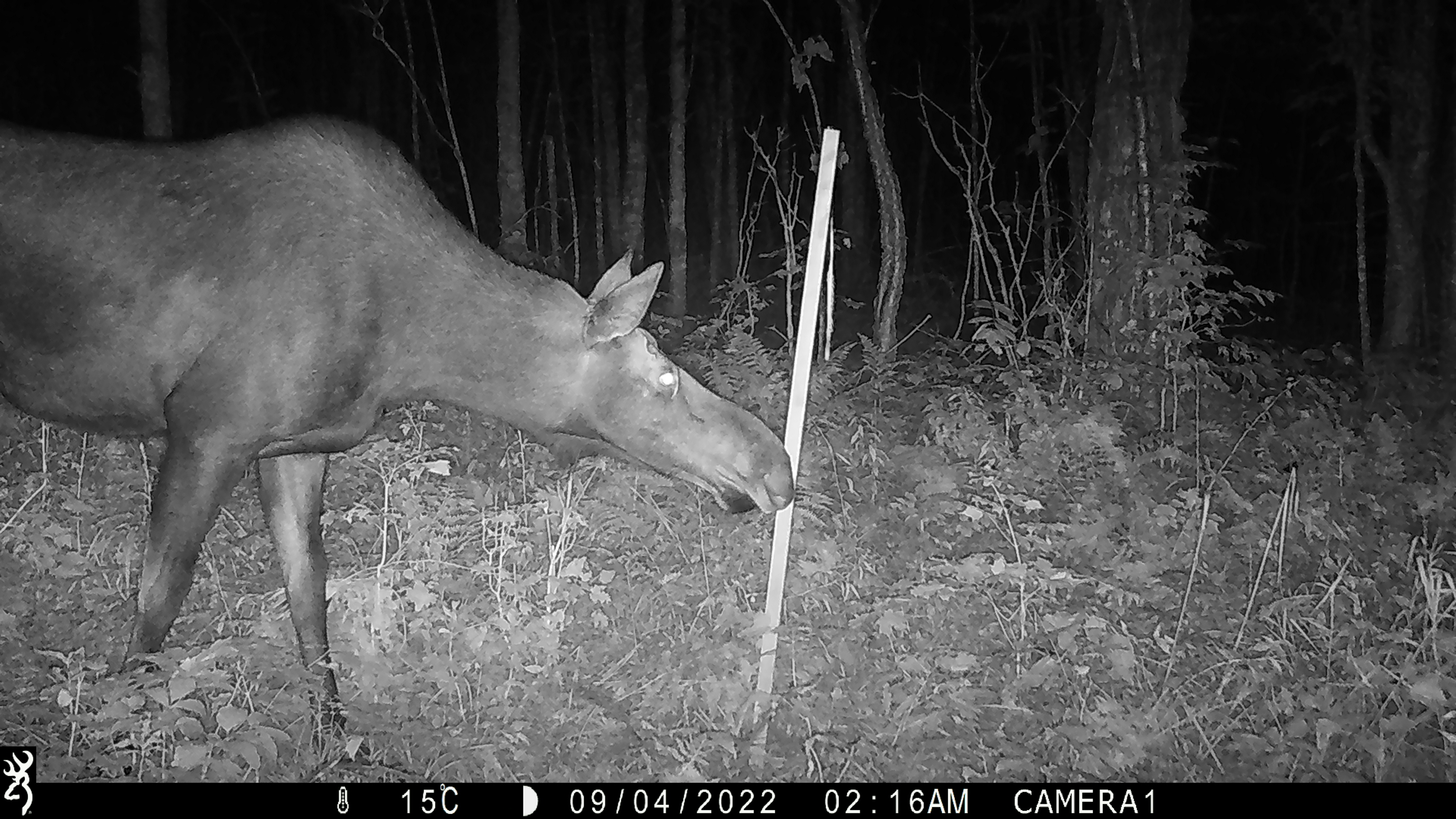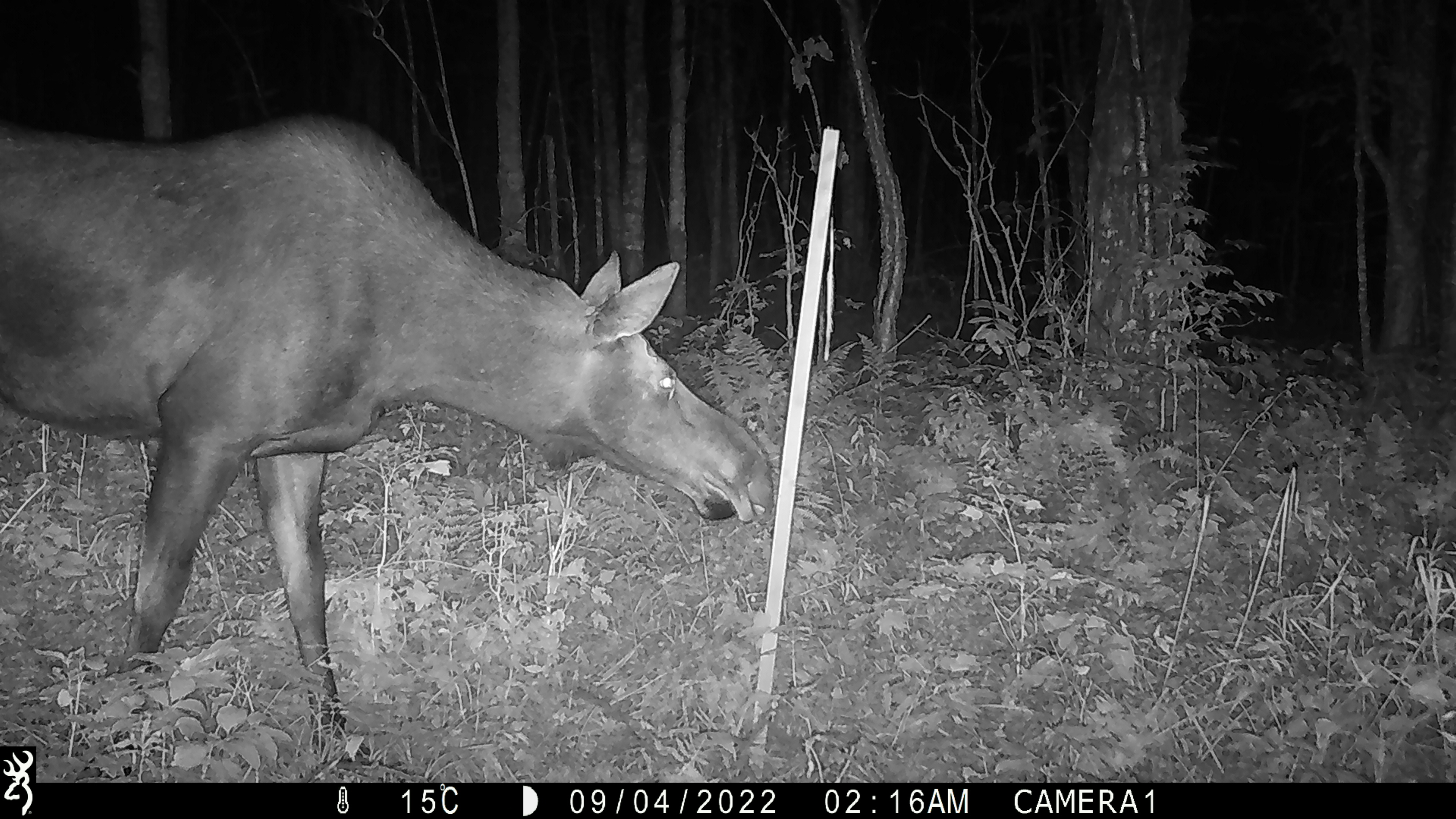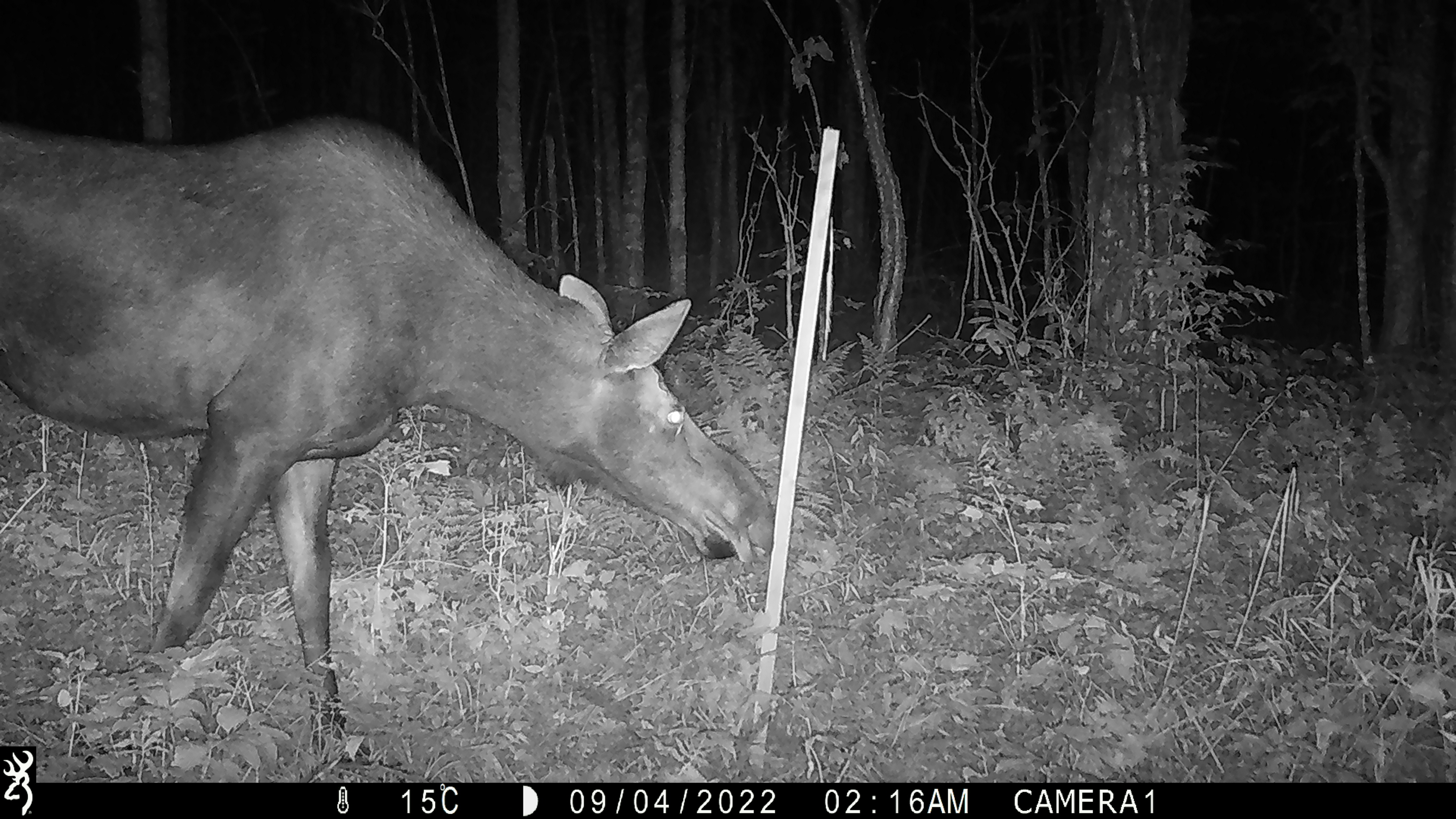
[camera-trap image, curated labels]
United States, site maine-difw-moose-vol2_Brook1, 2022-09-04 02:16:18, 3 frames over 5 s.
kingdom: Animalia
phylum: Chordata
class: Mammalia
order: Artiodactyla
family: Cervidae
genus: Alces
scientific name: Alces alces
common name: moose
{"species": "moose (Alces alces)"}